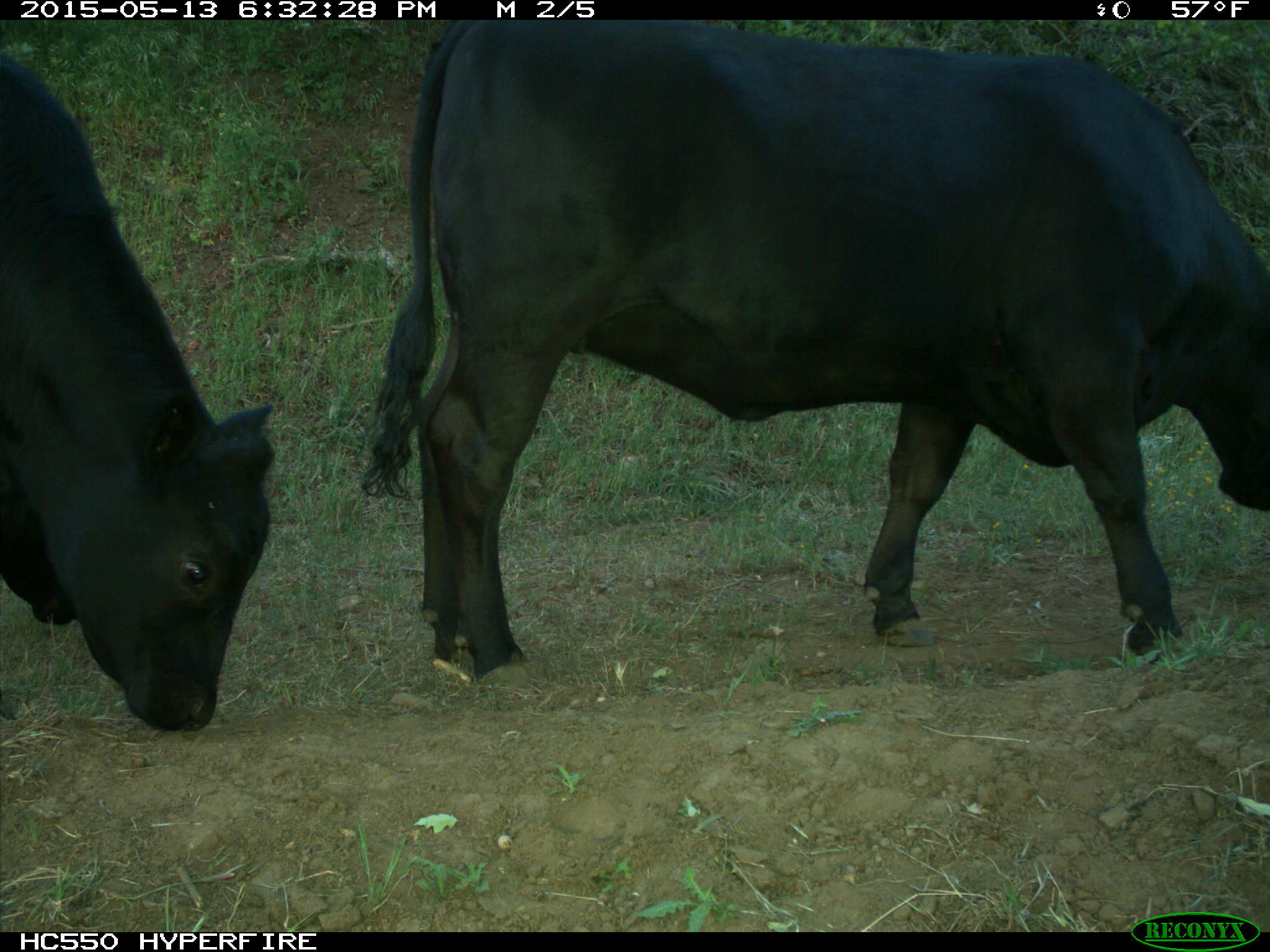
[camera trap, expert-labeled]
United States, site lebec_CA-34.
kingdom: Animalia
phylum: Chordata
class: Mammalia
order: Artiodactyla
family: Bovidae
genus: Bos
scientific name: Bos taurus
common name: domestic cow